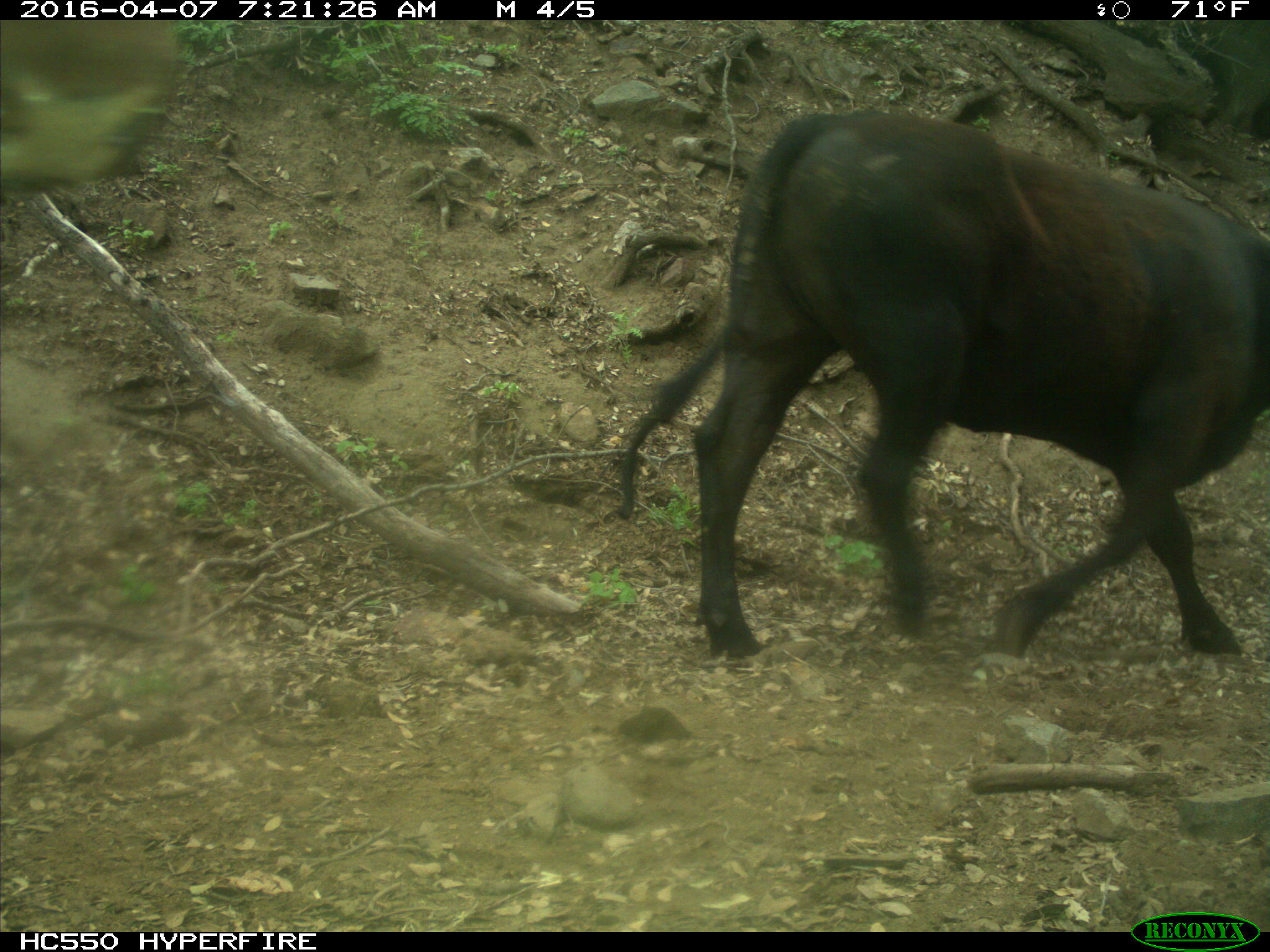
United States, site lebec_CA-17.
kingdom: Animalia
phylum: Chordata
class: Mammalia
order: Artiodactyla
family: Bovidae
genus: Bos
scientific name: Bos taurus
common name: domestic cow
Bos taurus (domestic cow).